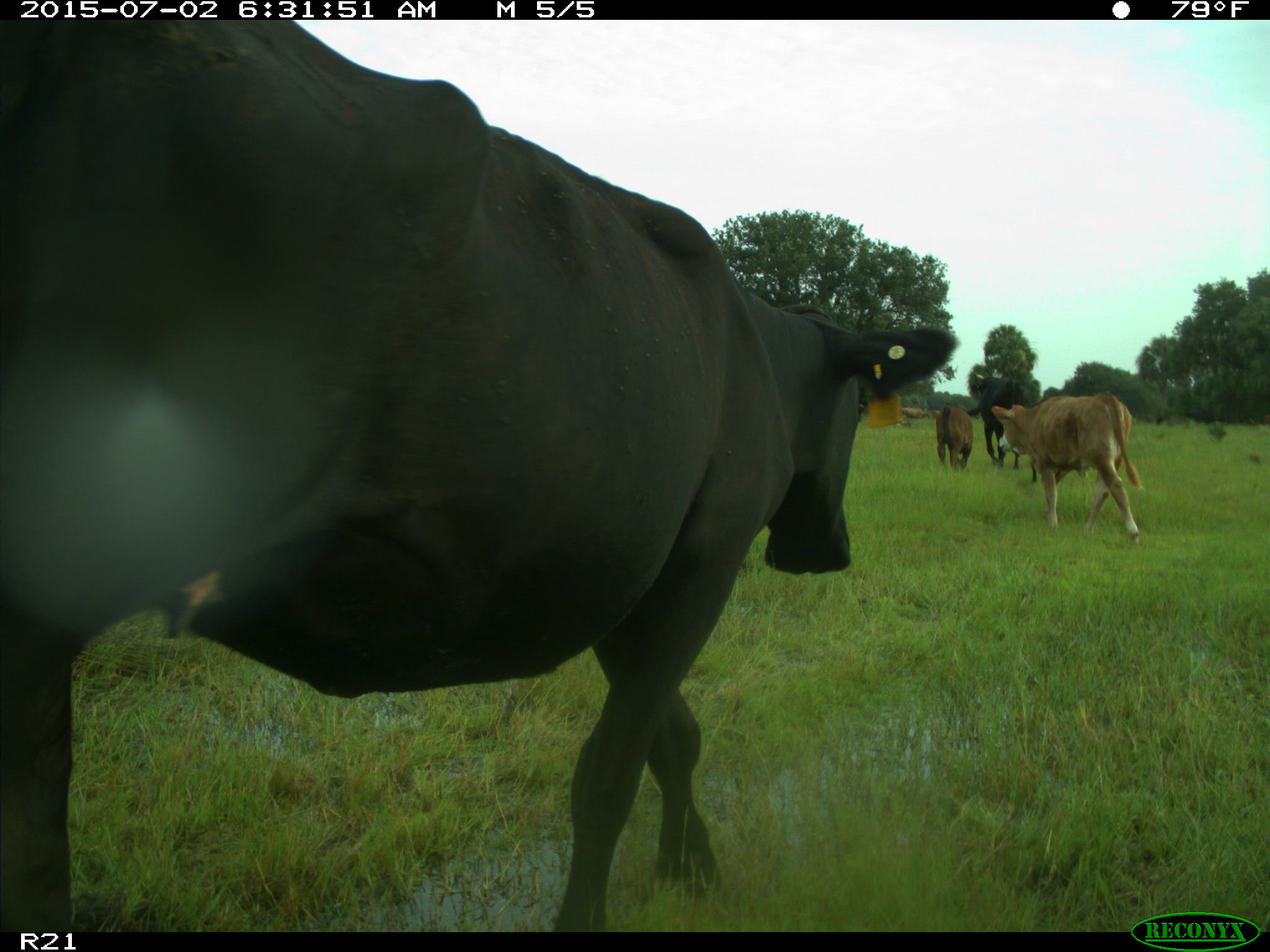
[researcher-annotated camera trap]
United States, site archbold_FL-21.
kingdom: Animalia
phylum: Chordata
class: Mammalia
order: Artiodactyla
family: Bovidae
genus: Bos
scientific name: Bos taurus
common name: domestic cow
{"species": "Bos taurus (domestic cow)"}